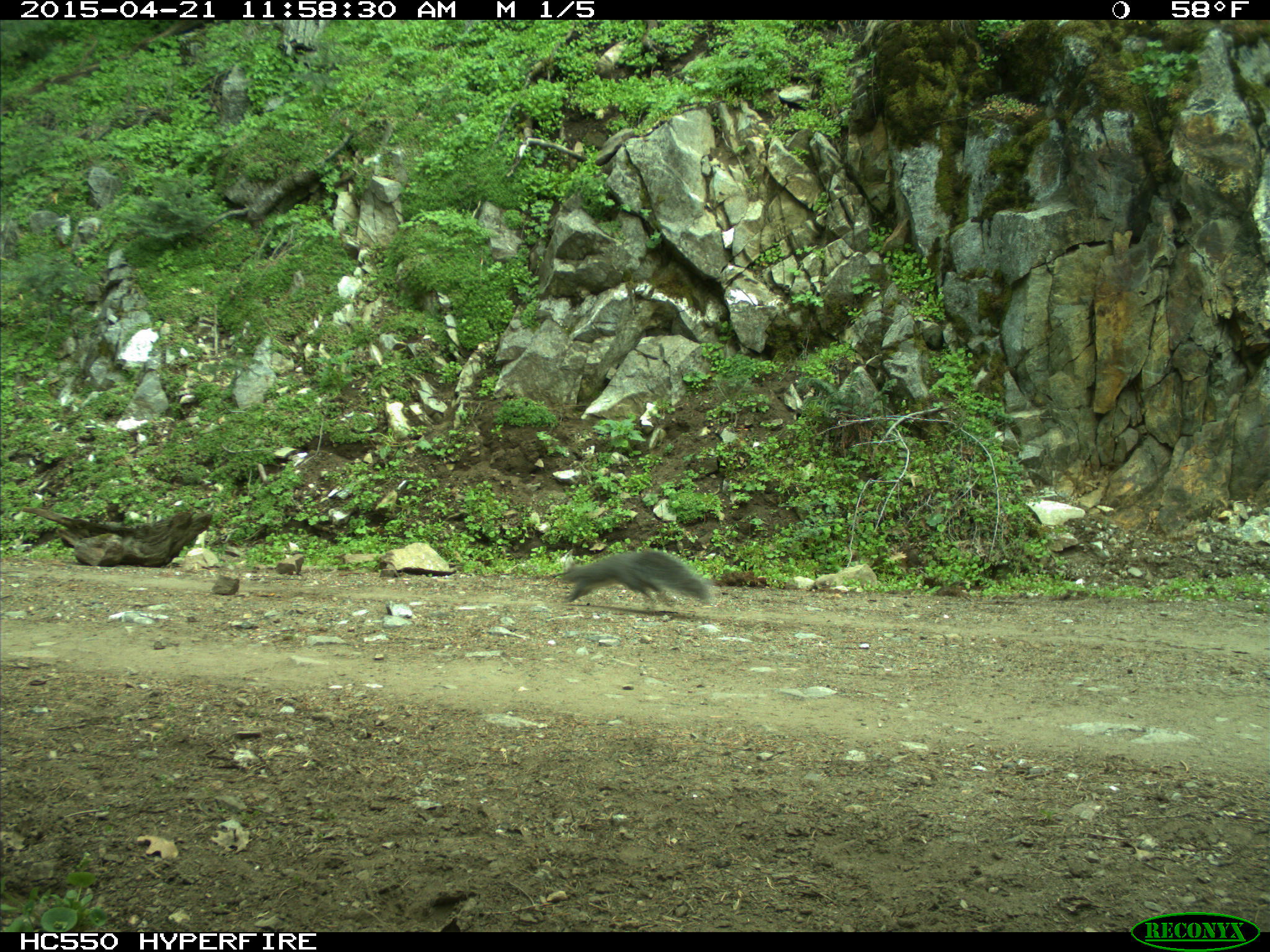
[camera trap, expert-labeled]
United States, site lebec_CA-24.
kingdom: Animalia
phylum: Chordata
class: Mammalia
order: Rodentia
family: Sciuridae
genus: Sciurus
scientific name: Sciurus carolinensis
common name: eastern gray squirrel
Sciurus carolinensis (eastern gray squirrel).